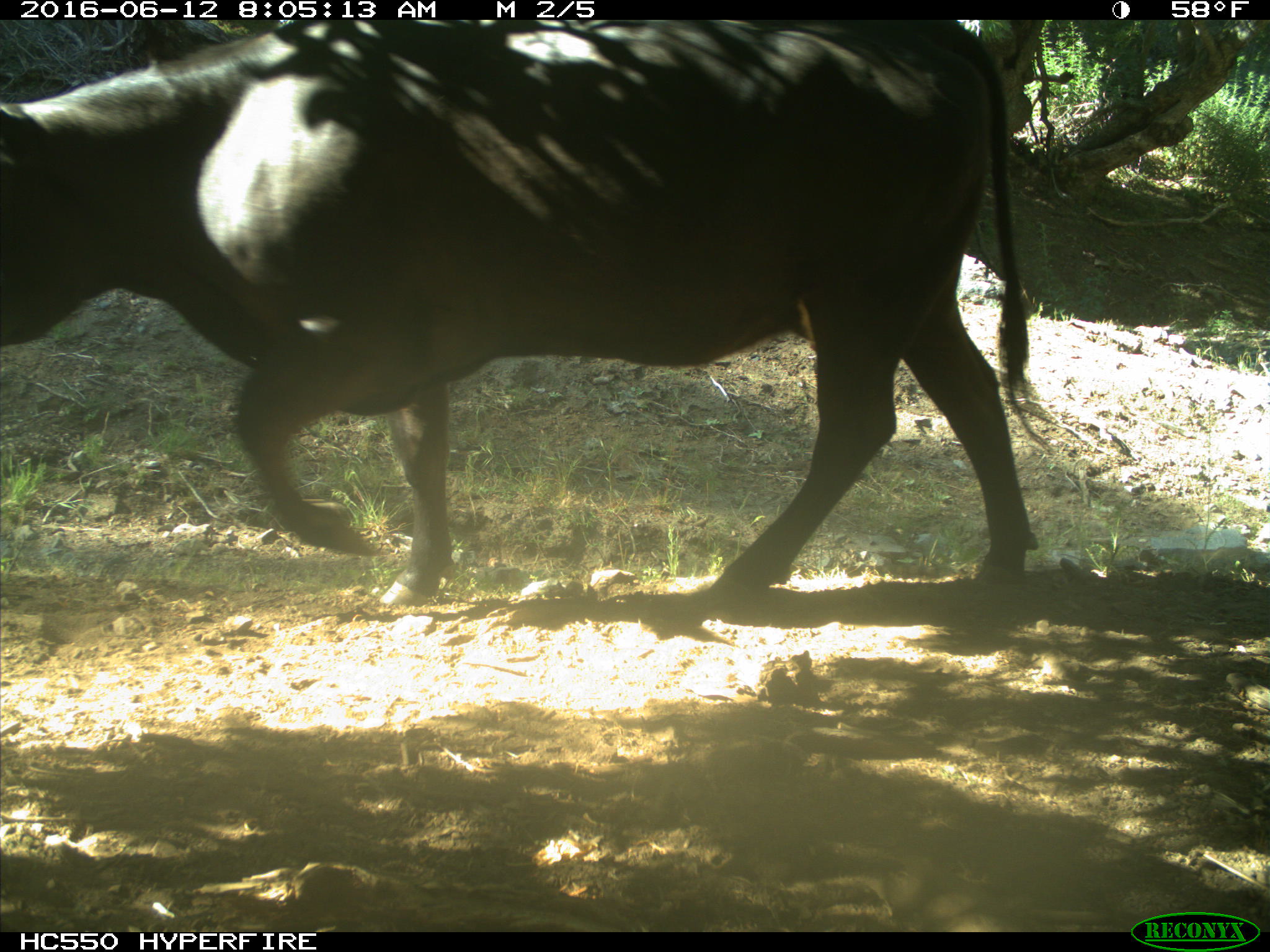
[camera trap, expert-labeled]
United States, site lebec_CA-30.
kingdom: Animalia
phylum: Chordata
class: Mammalia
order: Artiodactyla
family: Bovidae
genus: Bos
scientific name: Bos taurus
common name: domestic cow